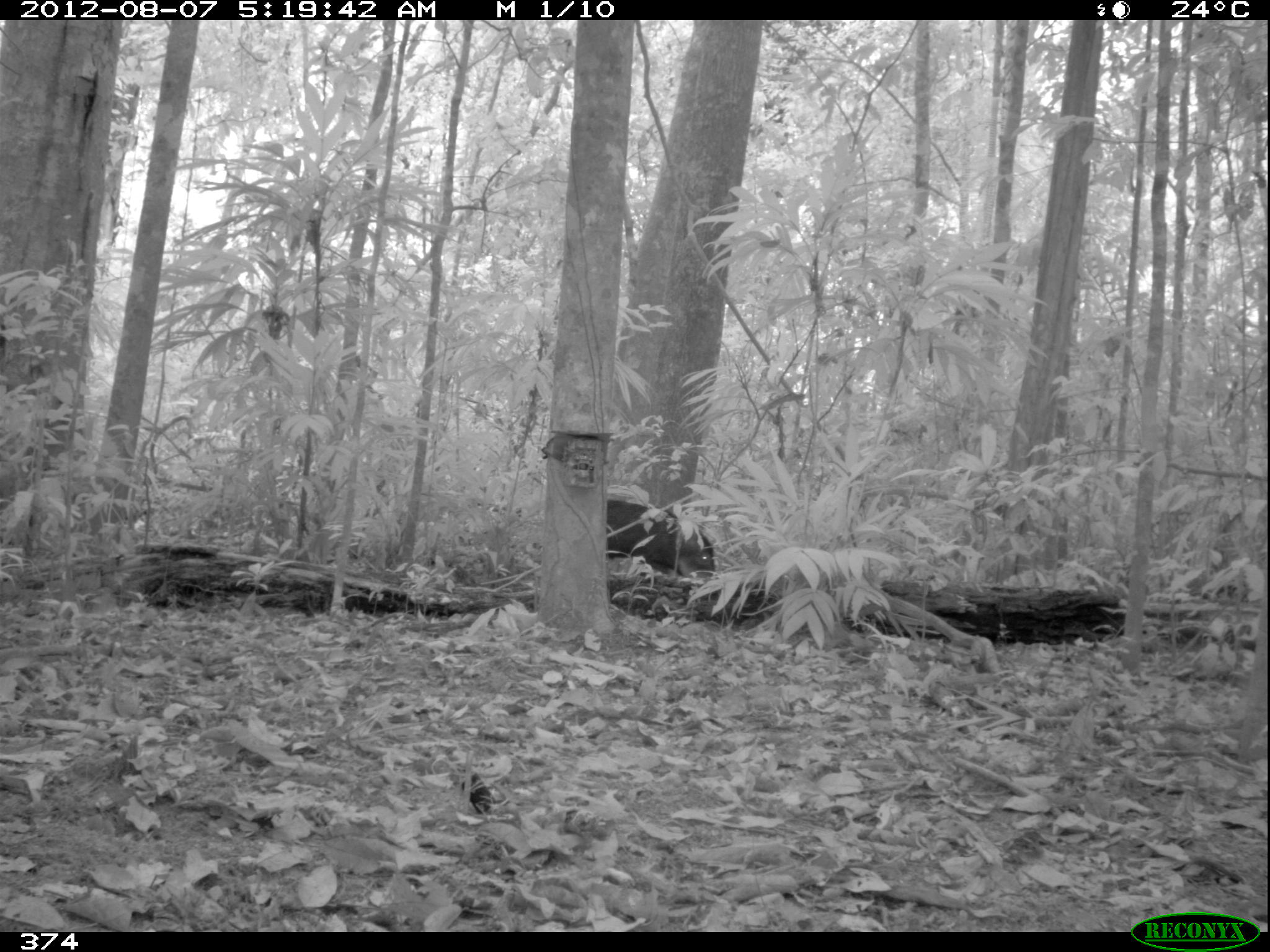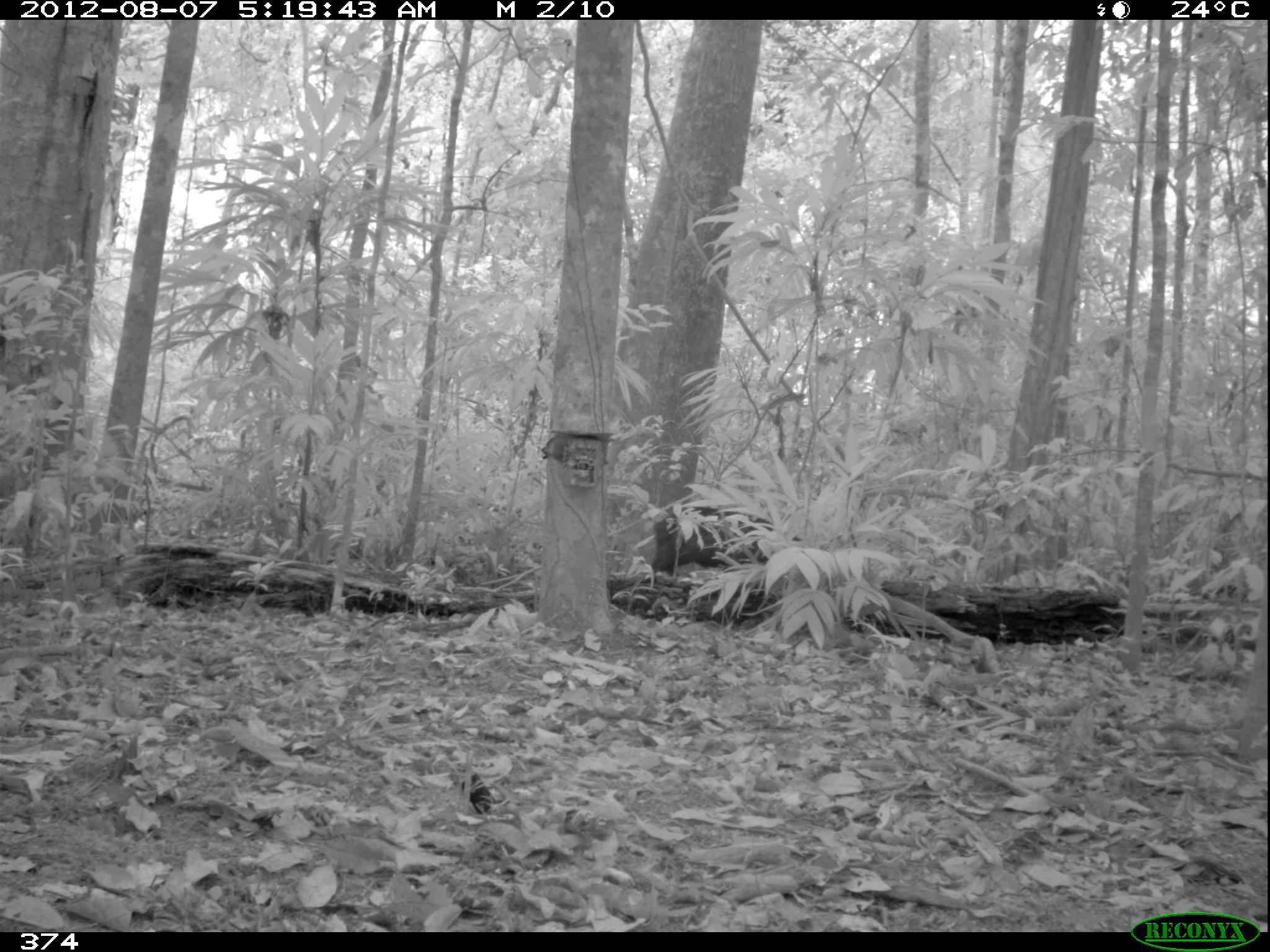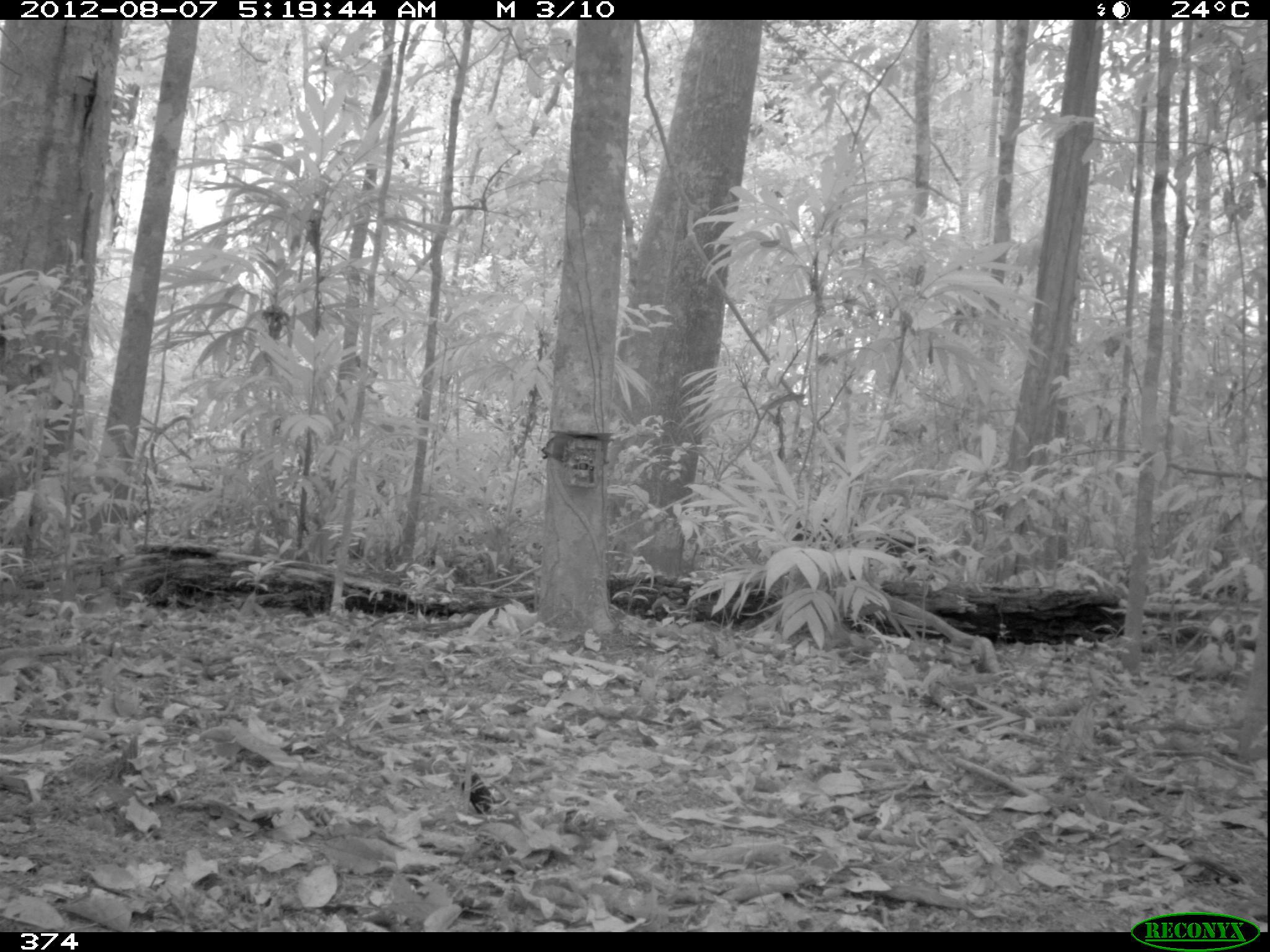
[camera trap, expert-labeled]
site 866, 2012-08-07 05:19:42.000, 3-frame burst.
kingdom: Animalia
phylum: Chordata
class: Mammalia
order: Artiodactyla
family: Tayassuidae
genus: Tayassu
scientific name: Tayassu pecari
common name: white-lipped peccary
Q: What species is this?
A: Tayassu pecari (white-lipped peccary).